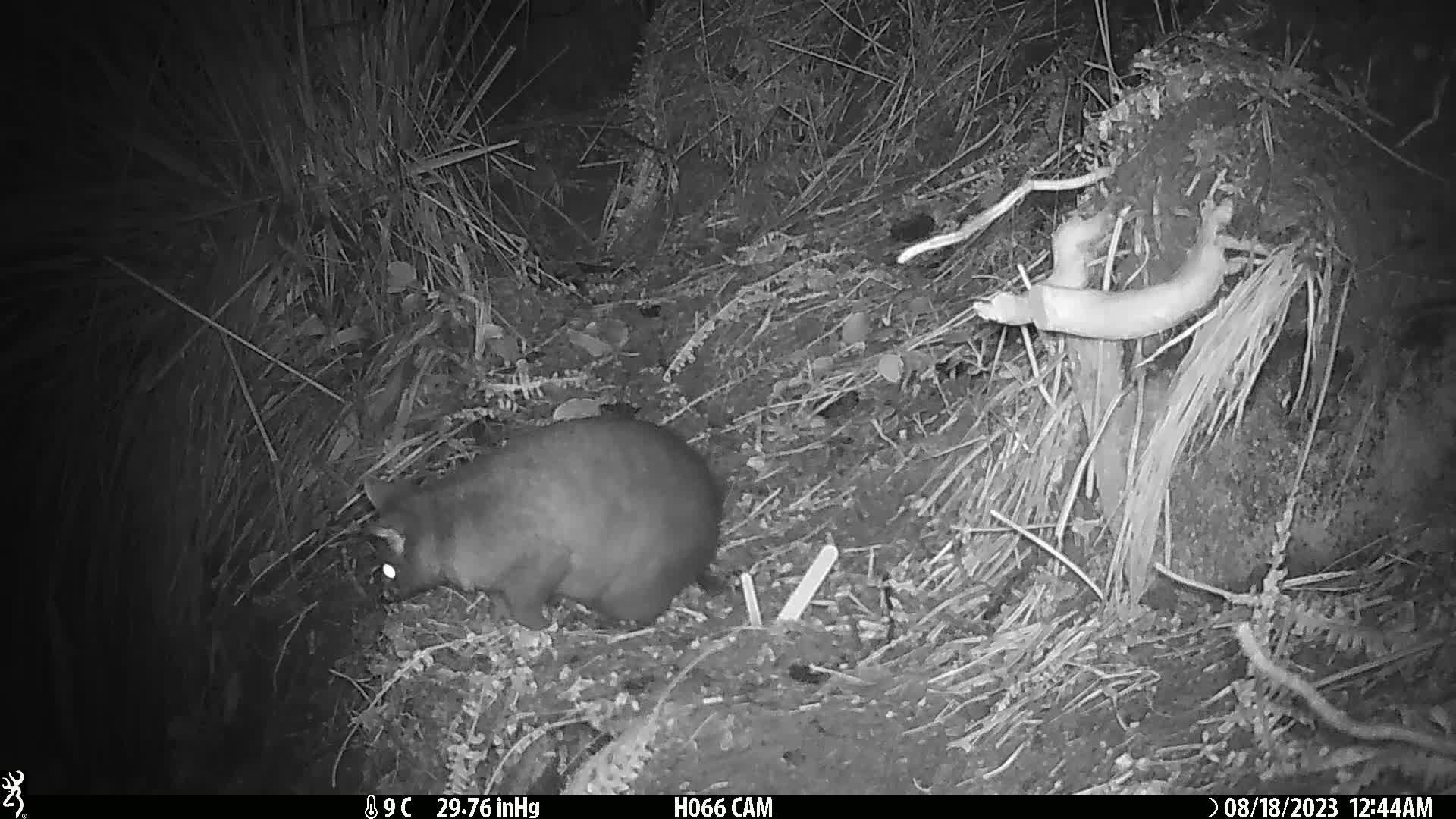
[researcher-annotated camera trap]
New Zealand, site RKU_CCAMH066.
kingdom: Animalia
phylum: Chordata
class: Mammalia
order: Diprotodontia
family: Phalangeridae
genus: Trichosurus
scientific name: Trichosurus vulpecula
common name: common brushtail possum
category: possum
Possum (common brushtail possum) (Trichosurus vulpecula).